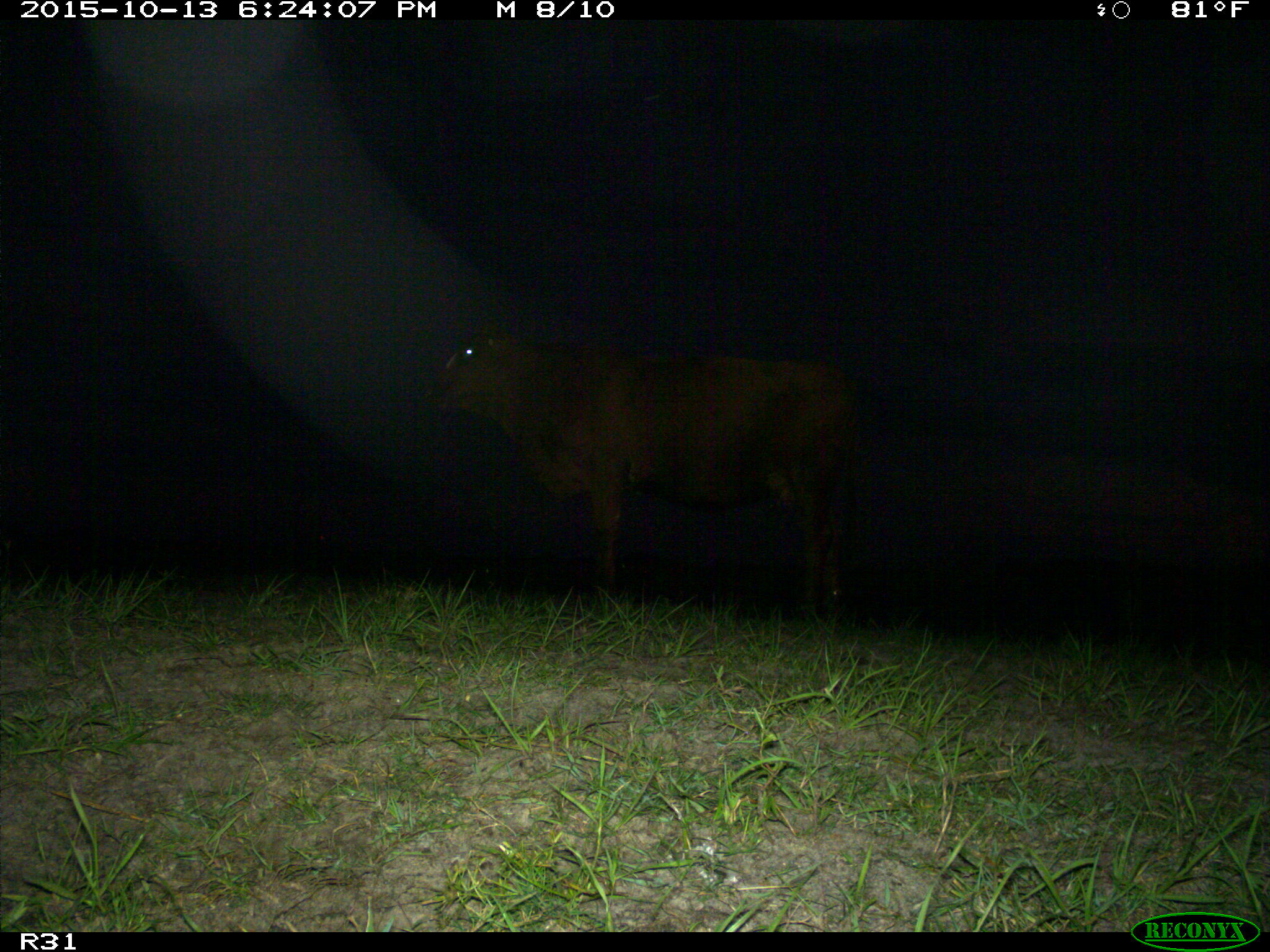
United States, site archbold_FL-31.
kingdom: Animalia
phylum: Chordata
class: Mammalia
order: Artiodactyla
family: Bovidae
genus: Bos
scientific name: Bos taurus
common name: domestic cow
Bos taurus (domestic cow).